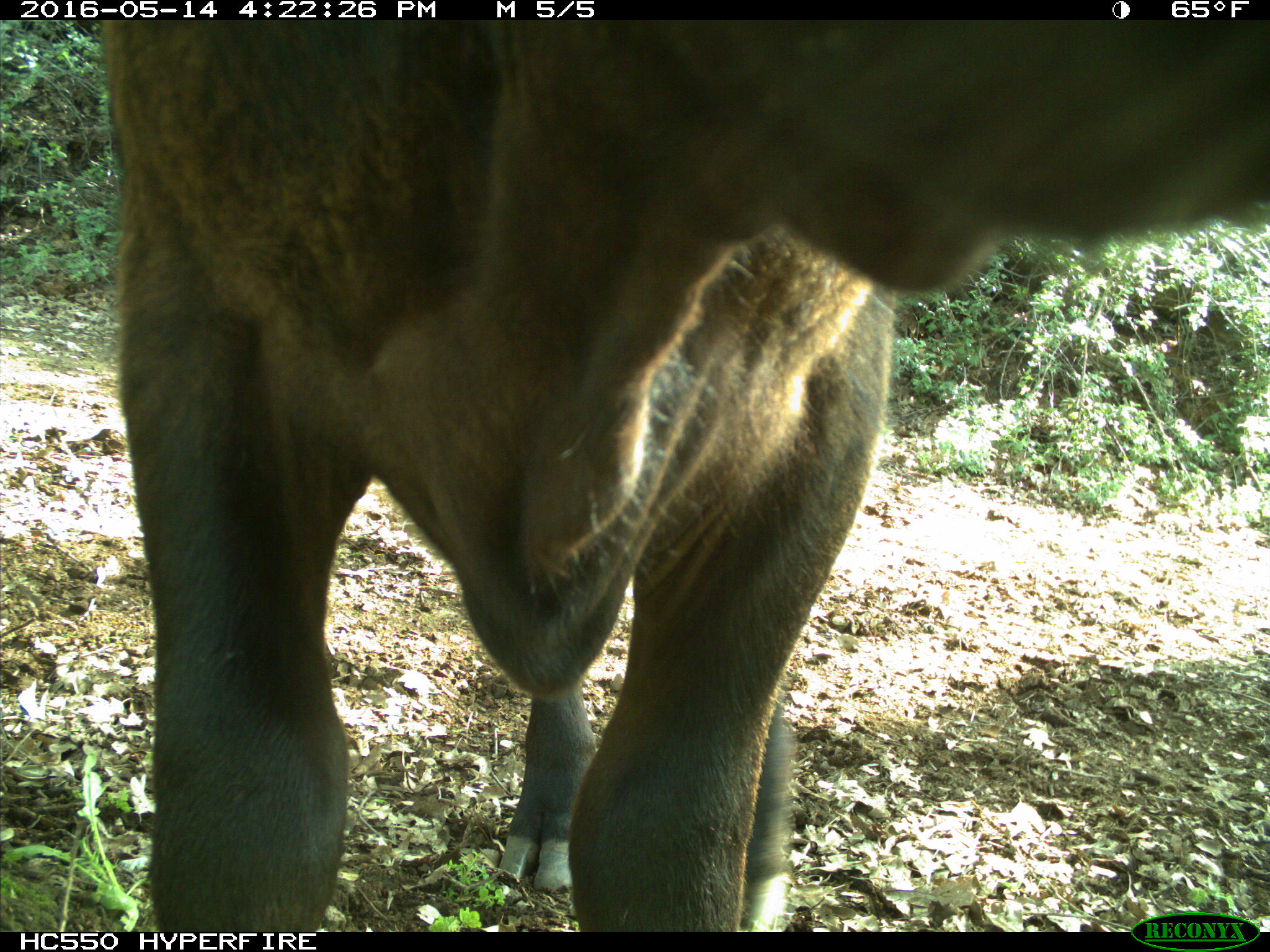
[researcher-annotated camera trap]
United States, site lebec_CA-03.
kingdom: Animalia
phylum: Chordata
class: Mammalia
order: Artiodactyla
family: Bovidae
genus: Bos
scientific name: Bos taurus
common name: domestic cow